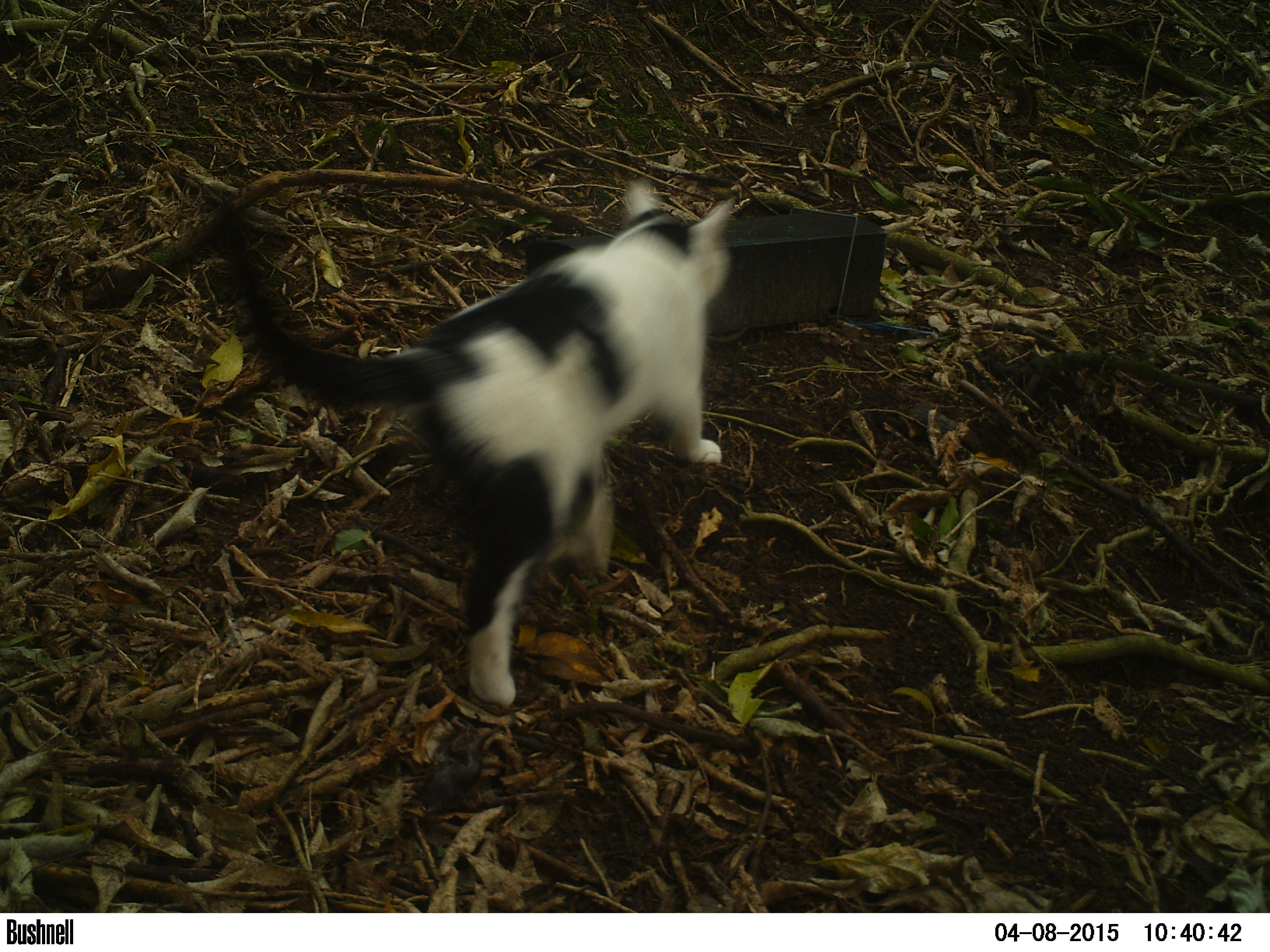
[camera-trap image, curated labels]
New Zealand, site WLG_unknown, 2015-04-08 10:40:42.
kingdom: Animalia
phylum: Chordata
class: Mammalia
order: Carnivora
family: Felidae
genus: Felis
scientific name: Felis catus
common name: domestic cat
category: cat